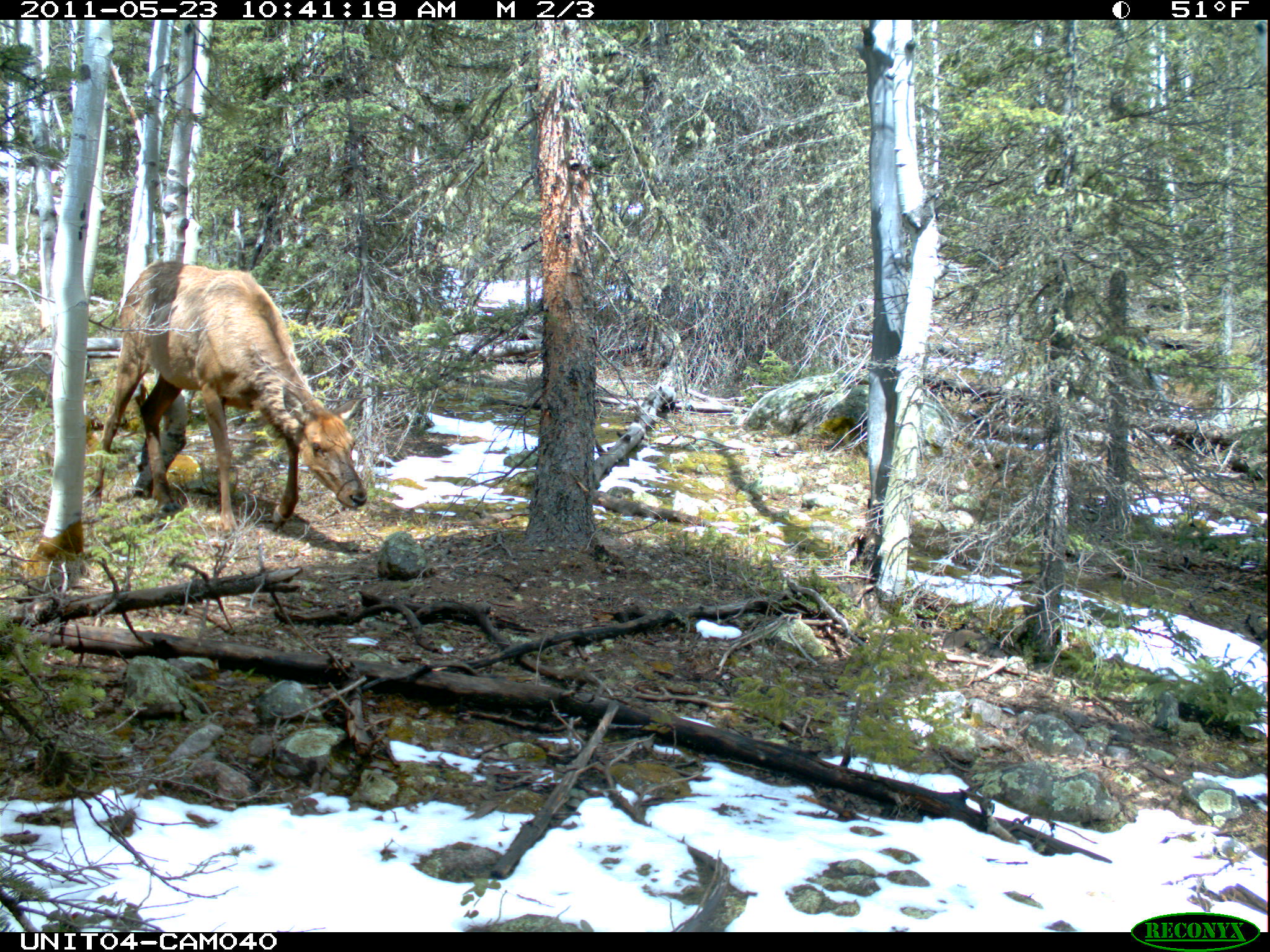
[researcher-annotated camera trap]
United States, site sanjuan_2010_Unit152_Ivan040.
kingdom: Animalia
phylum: Chordata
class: Mammalia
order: Artiodactyla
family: Cervidae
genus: Cervus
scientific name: Cervus elaphus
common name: red deer